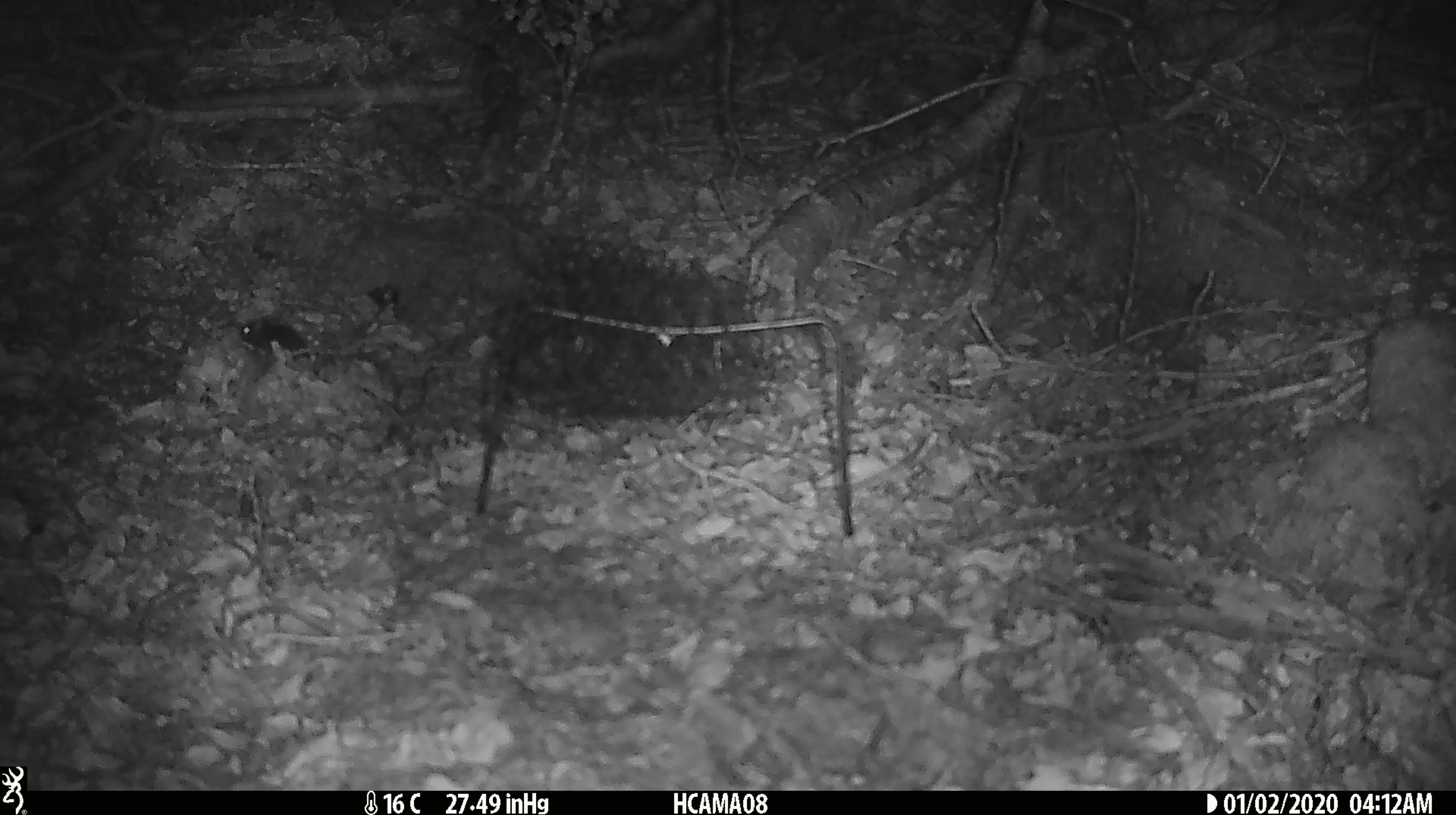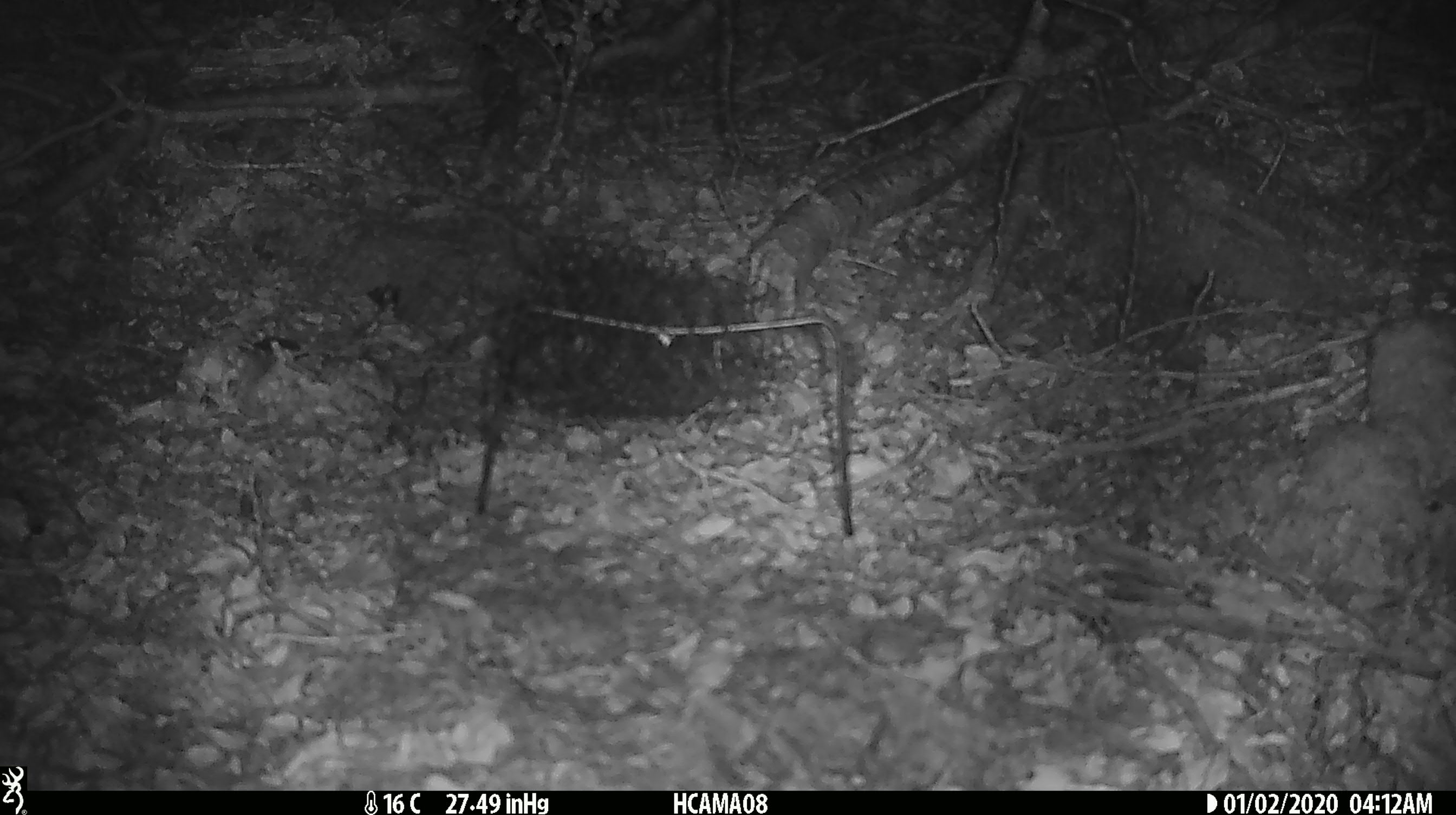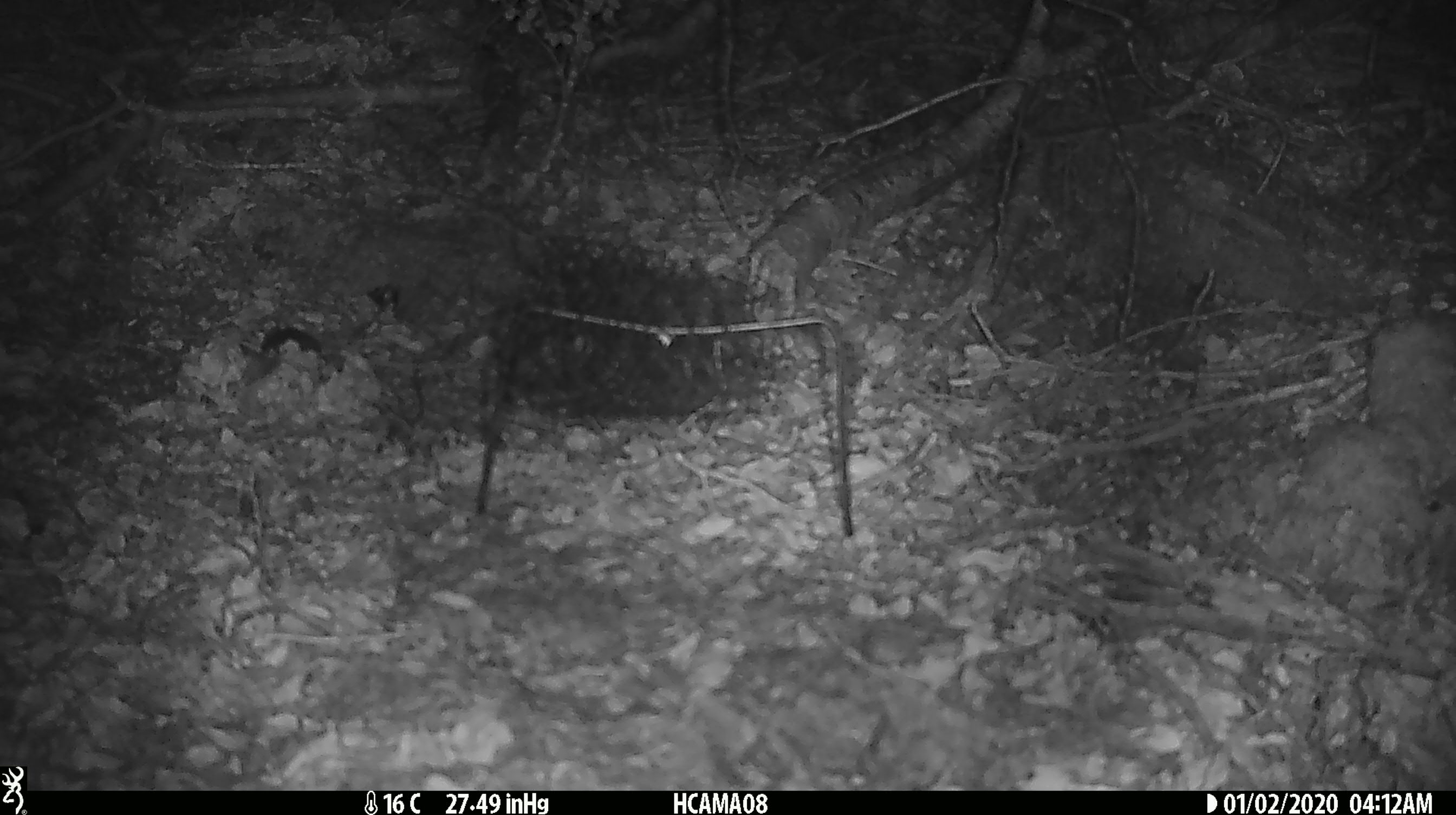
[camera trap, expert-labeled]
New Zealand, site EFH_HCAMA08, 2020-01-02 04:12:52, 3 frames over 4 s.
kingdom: Animalia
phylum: Chordata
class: Mammalia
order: Rodentia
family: Muridae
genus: Mus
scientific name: Mus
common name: mouse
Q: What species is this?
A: Mouse (Mus).